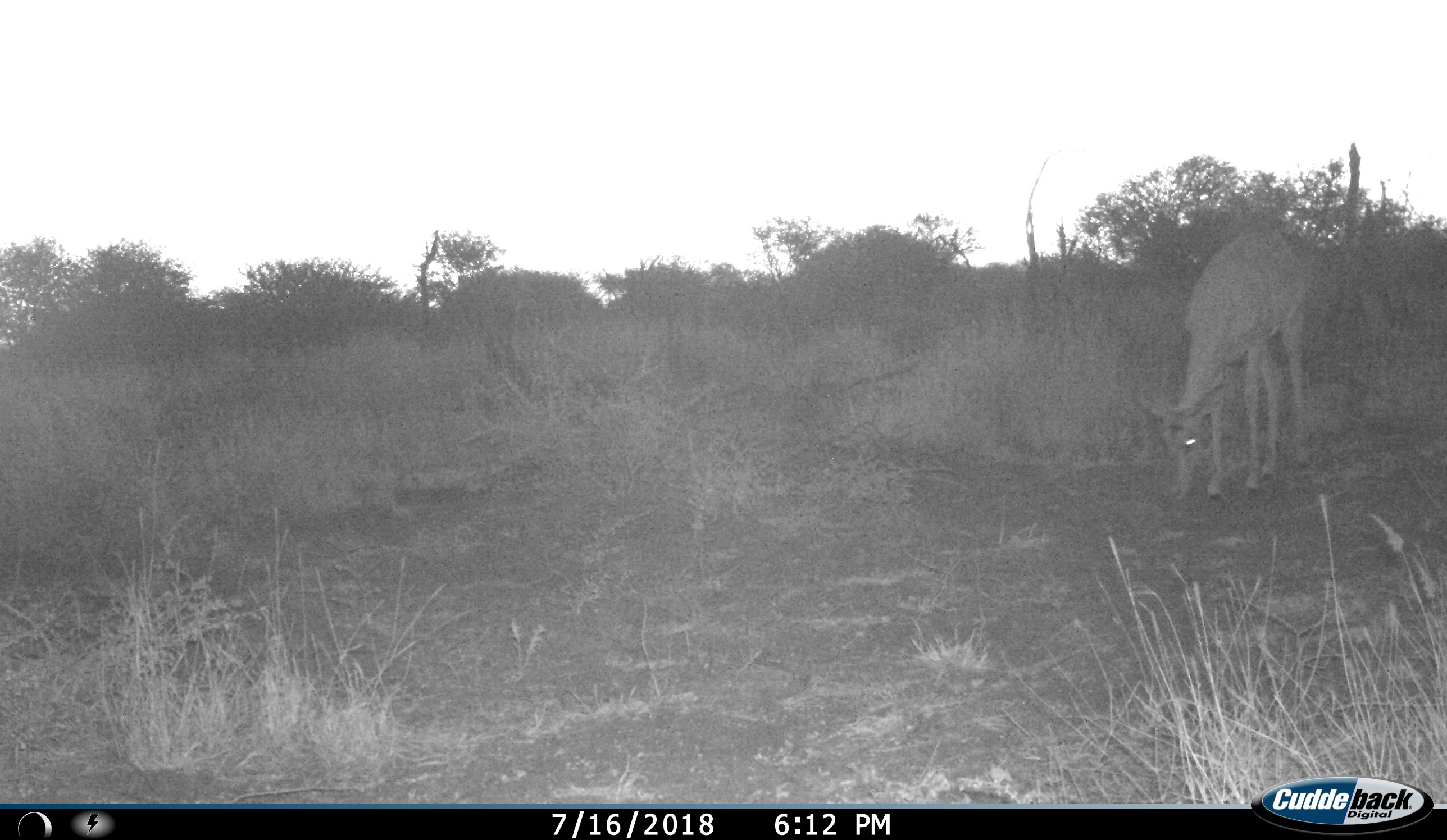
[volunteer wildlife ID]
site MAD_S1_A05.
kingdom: Animalia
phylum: Chordata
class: Mammalia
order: Artiodactyla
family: Bovidae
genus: Aepyceros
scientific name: Aepyceros melampus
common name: impala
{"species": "impala (Aepyceros melampus)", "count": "1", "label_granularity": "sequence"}